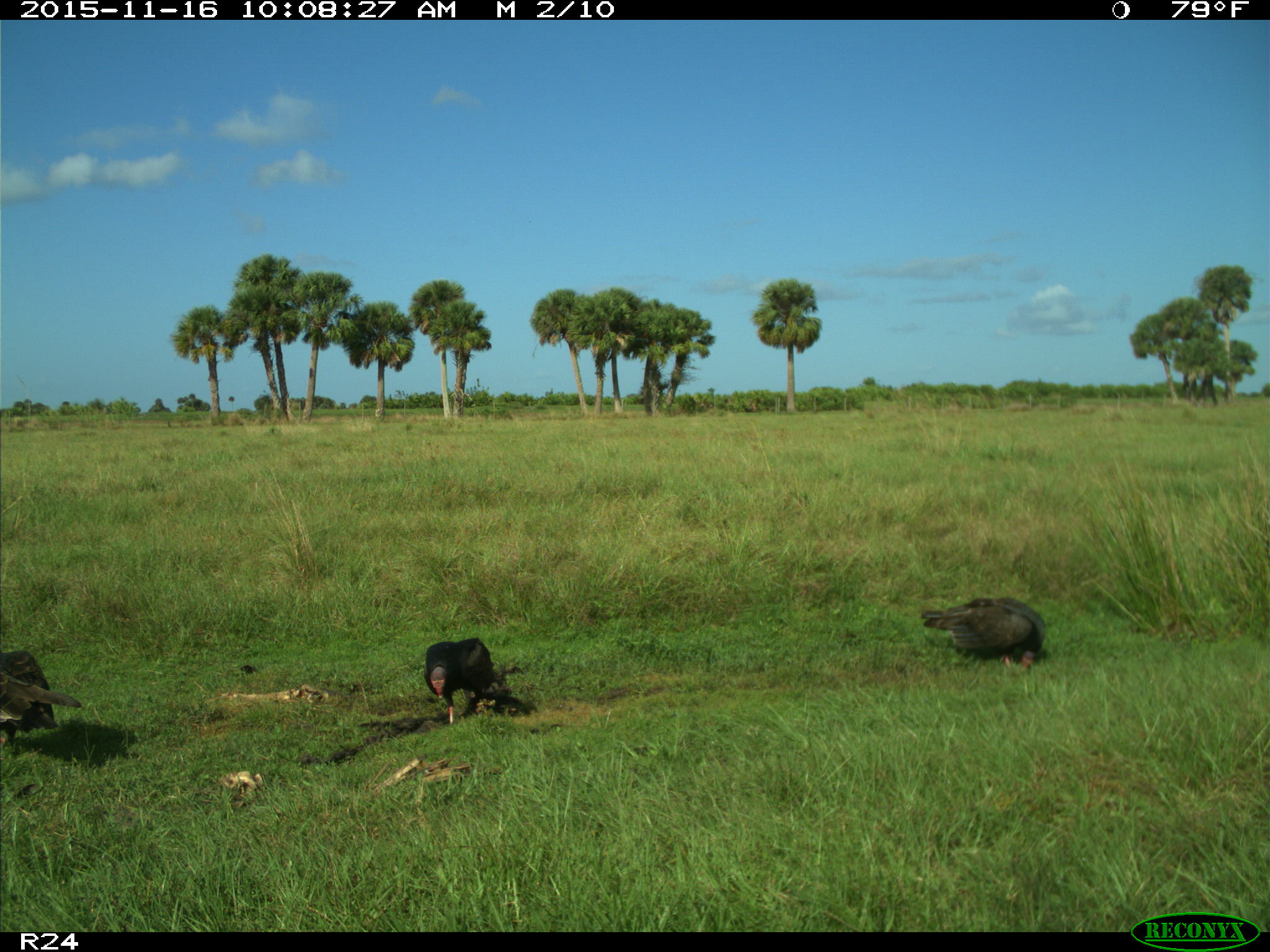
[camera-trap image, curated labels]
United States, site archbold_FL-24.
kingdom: Animalia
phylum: Chordata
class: Aves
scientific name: Aves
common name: birds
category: unidentified bird